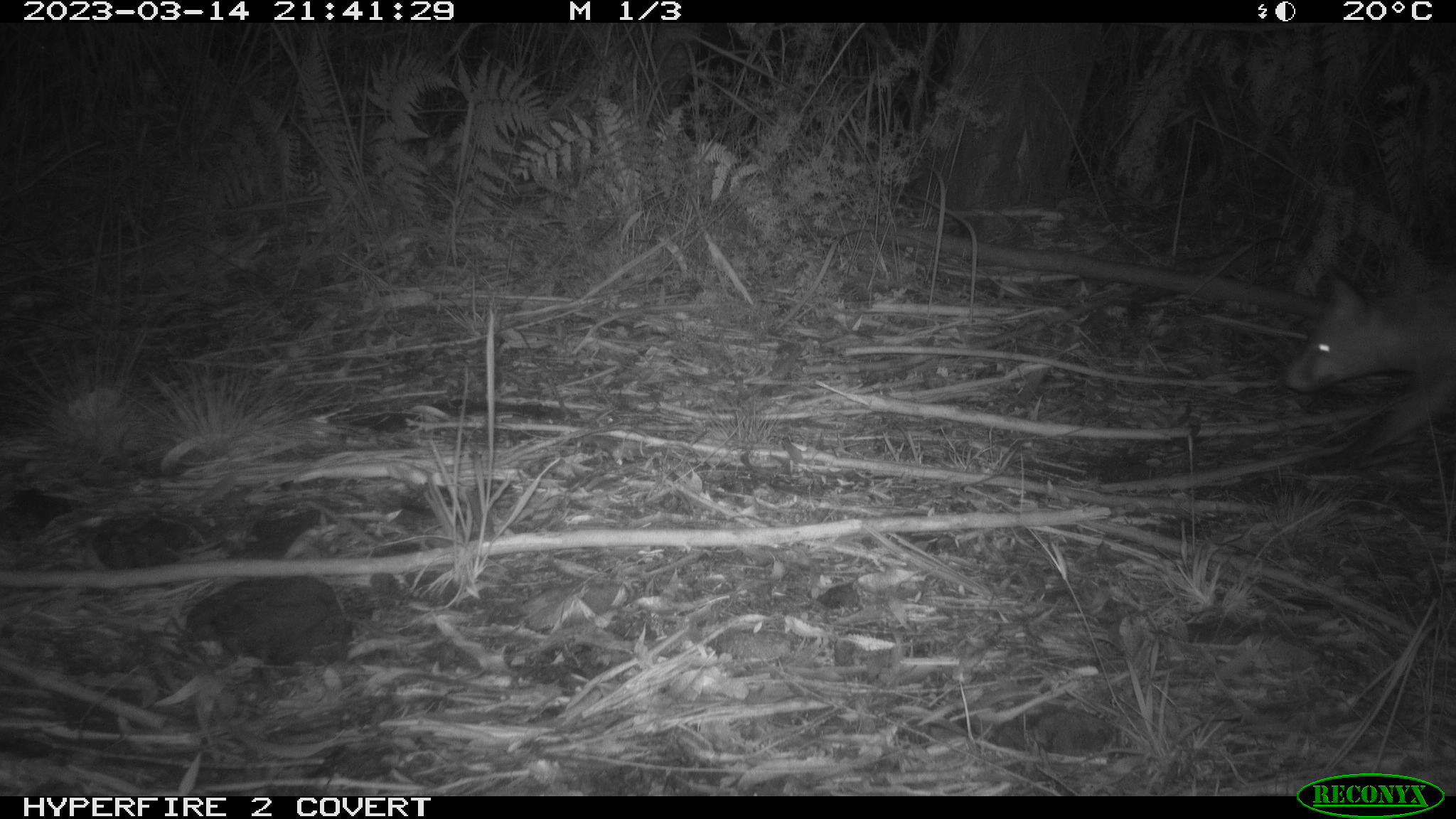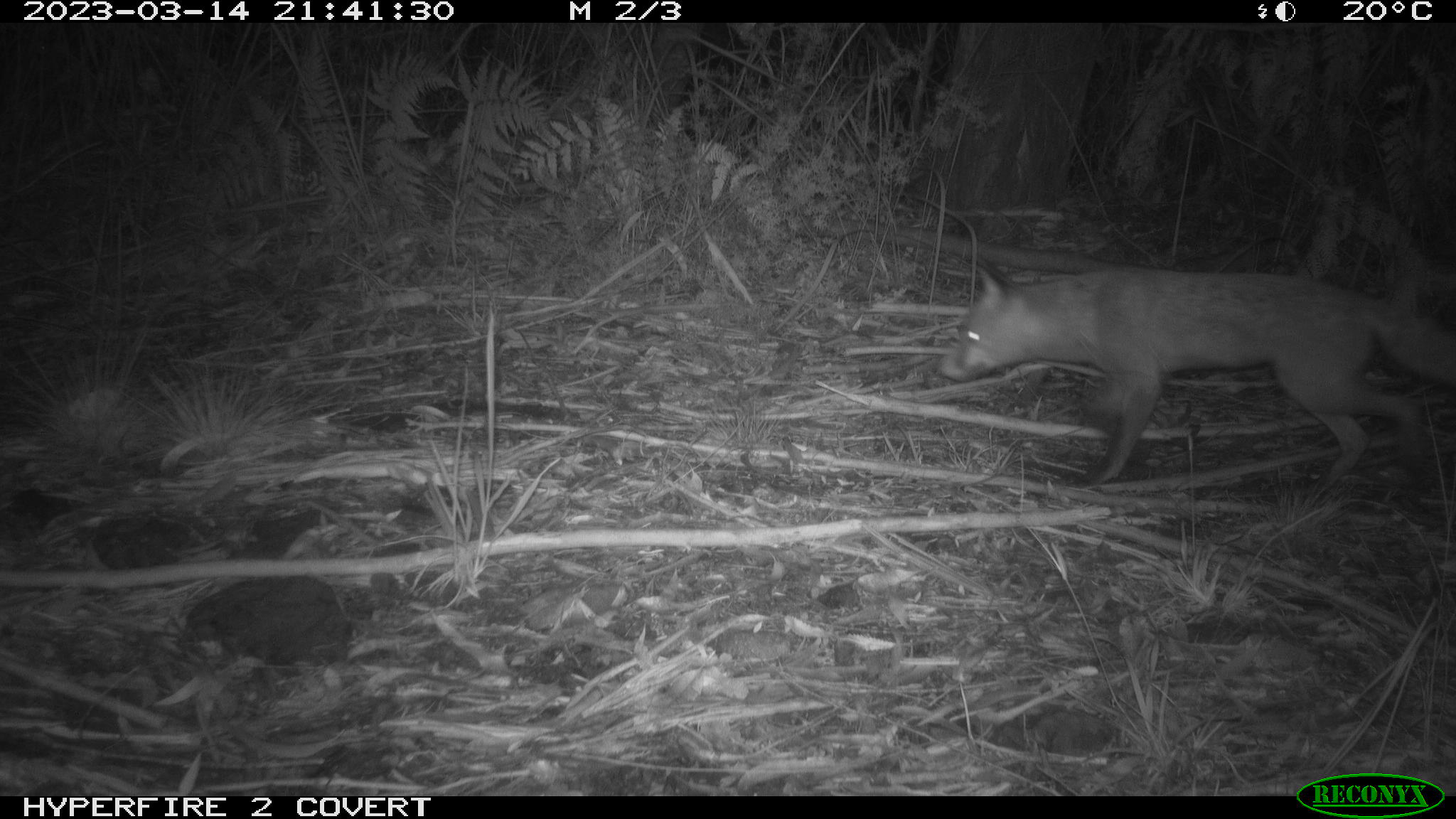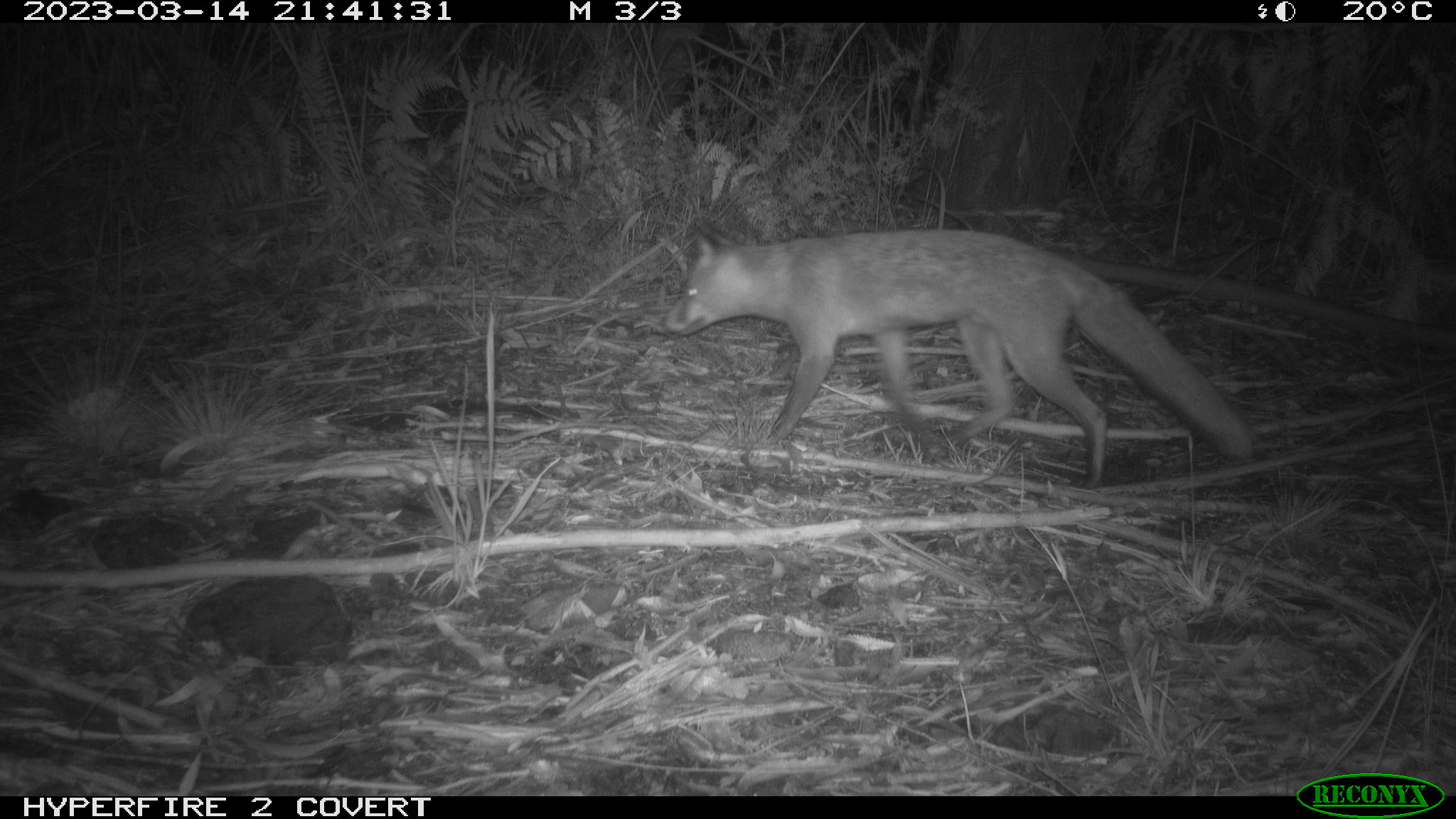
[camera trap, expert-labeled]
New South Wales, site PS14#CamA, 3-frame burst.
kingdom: Animalia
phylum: Chordata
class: Mammalia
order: Carnivora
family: Canidae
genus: Vulpes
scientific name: Vulpes vulpes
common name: red fox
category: fox